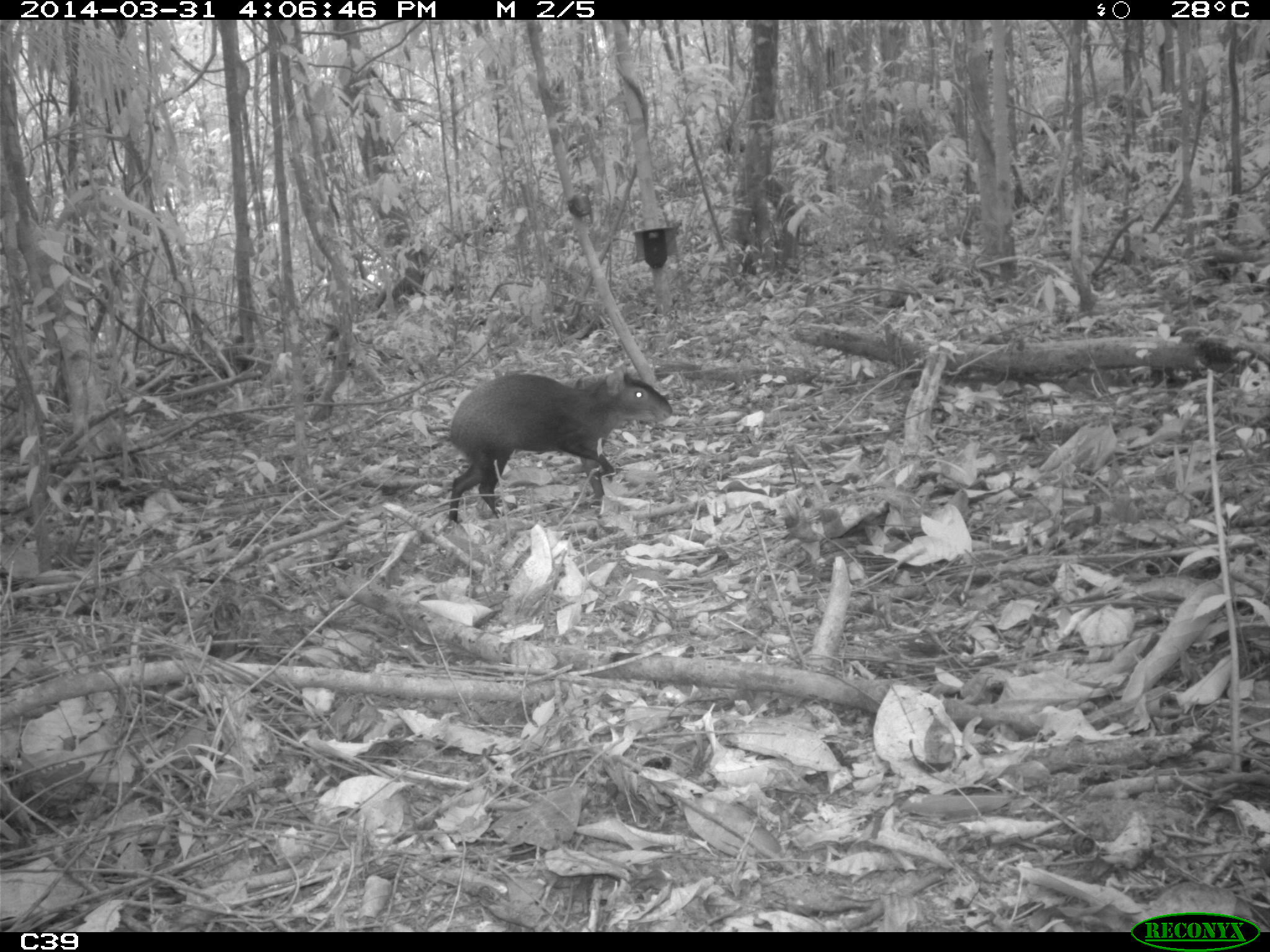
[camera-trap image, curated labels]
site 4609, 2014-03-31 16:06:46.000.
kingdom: Animalia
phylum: Chordata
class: Mammalia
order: Rodentia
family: Dasyproctidae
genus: Dasyprocta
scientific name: Dasyprocta leporina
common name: red-rumped agouti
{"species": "Dasyprocta leporina (red-rumped agouti)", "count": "1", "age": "adult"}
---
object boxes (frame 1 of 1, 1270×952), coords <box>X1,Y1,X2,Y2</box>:
dasyprocta leporina: <box>448,369,672,523</box>